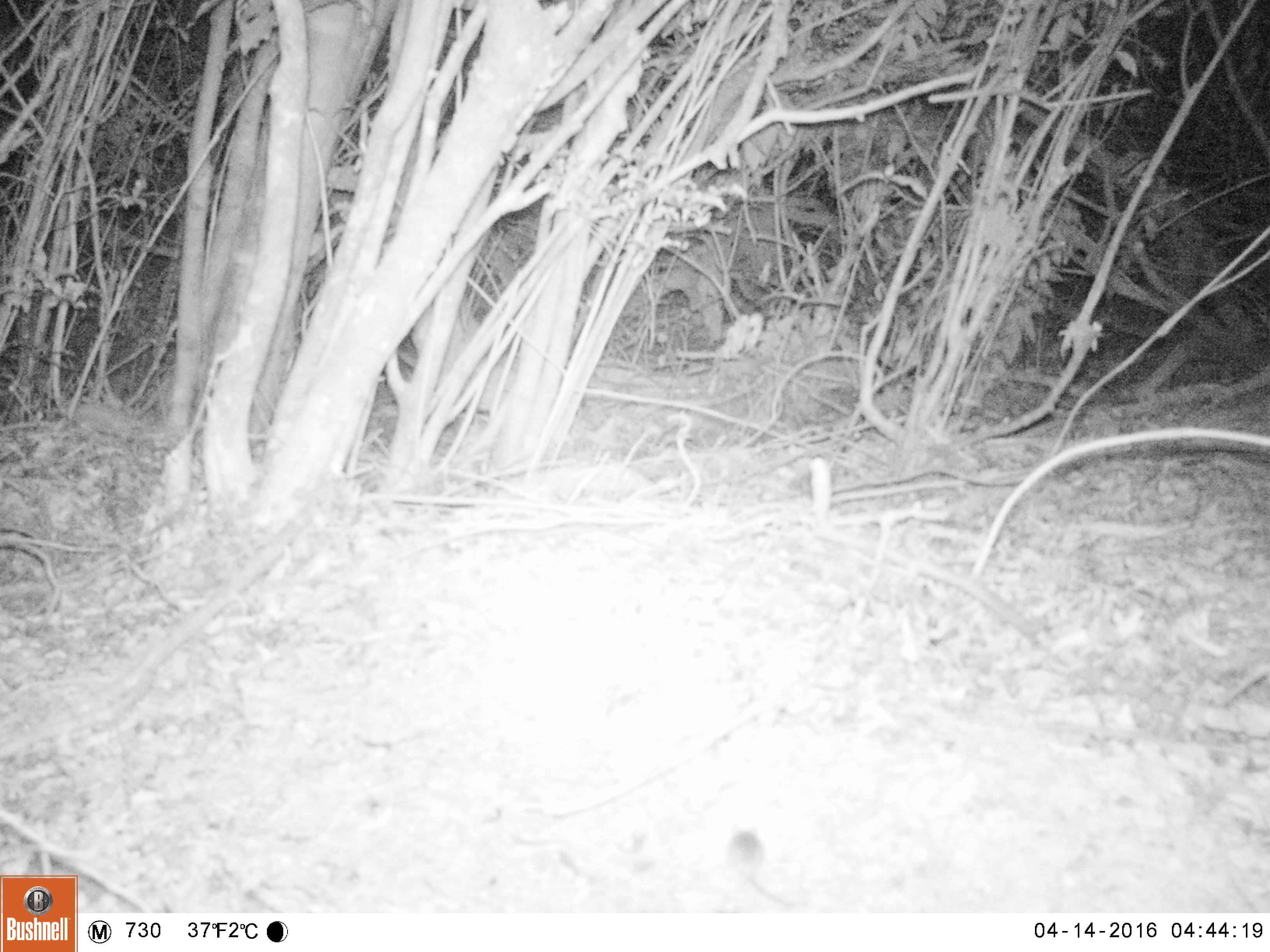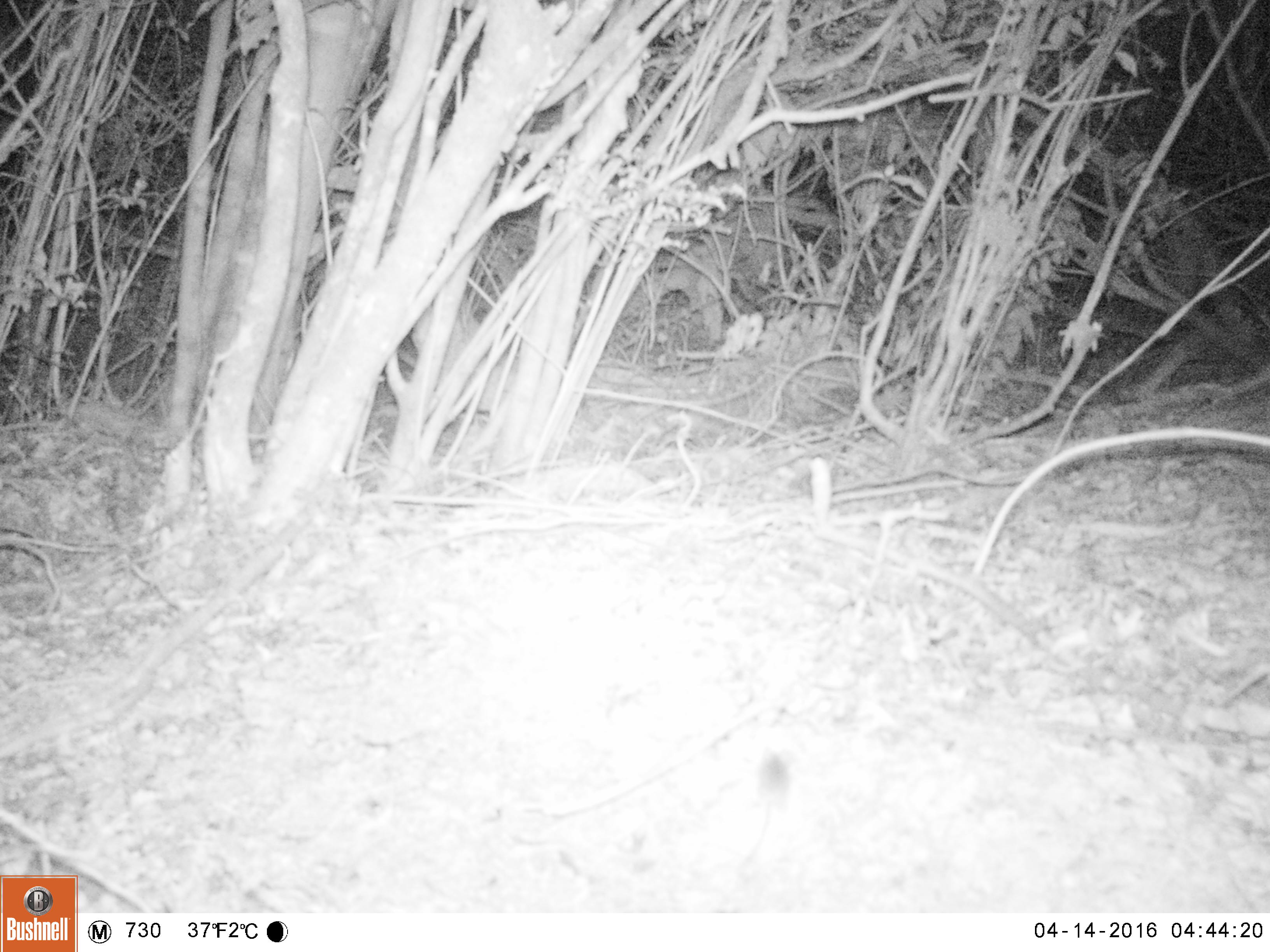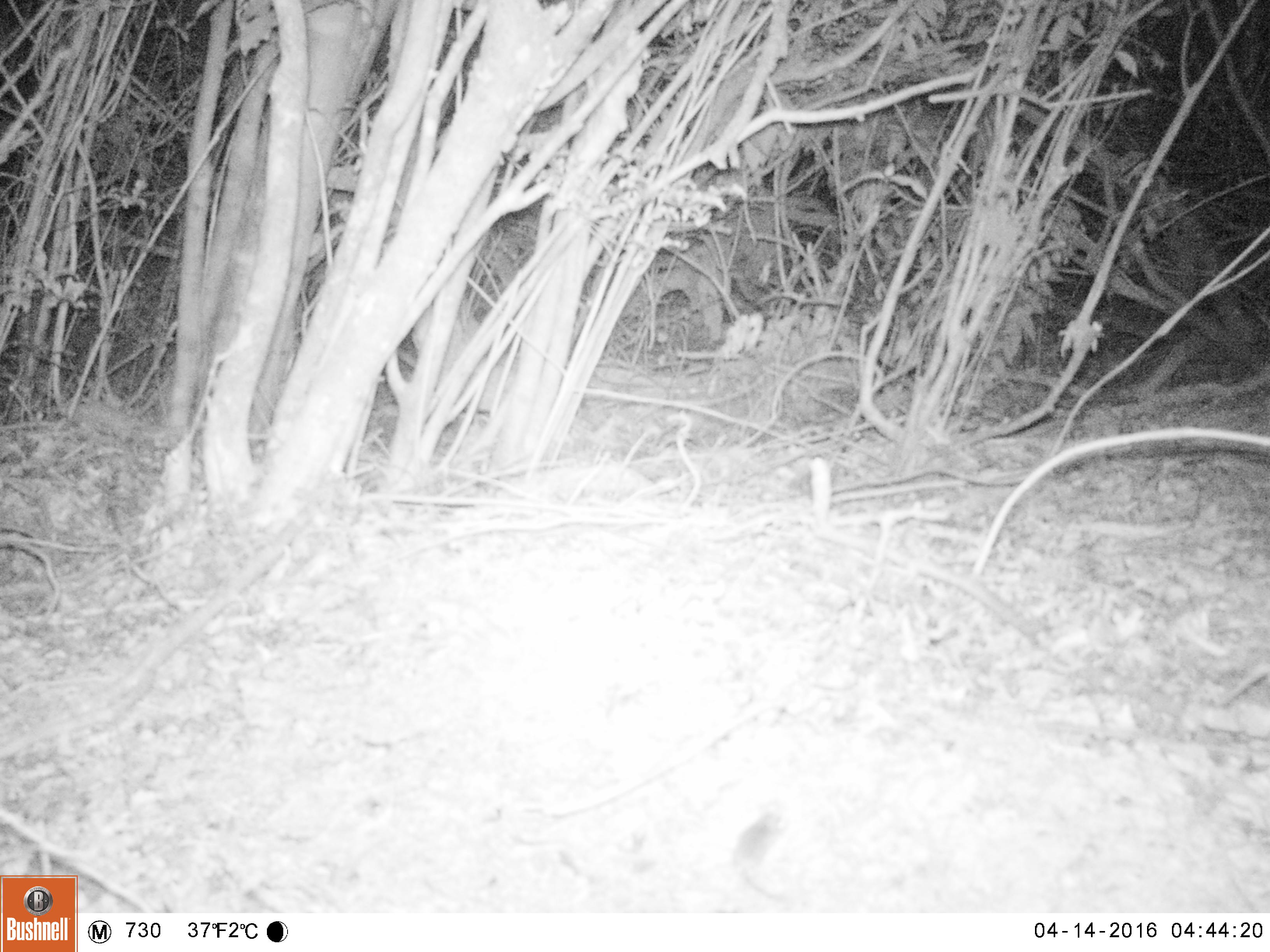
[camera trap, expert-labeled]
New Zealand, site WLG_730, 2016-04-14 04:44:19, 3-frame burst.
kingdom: Animalia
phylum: Chordata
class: Mammalia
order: Rodentia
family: Muridae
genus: Mus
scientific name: Mus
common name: mouse